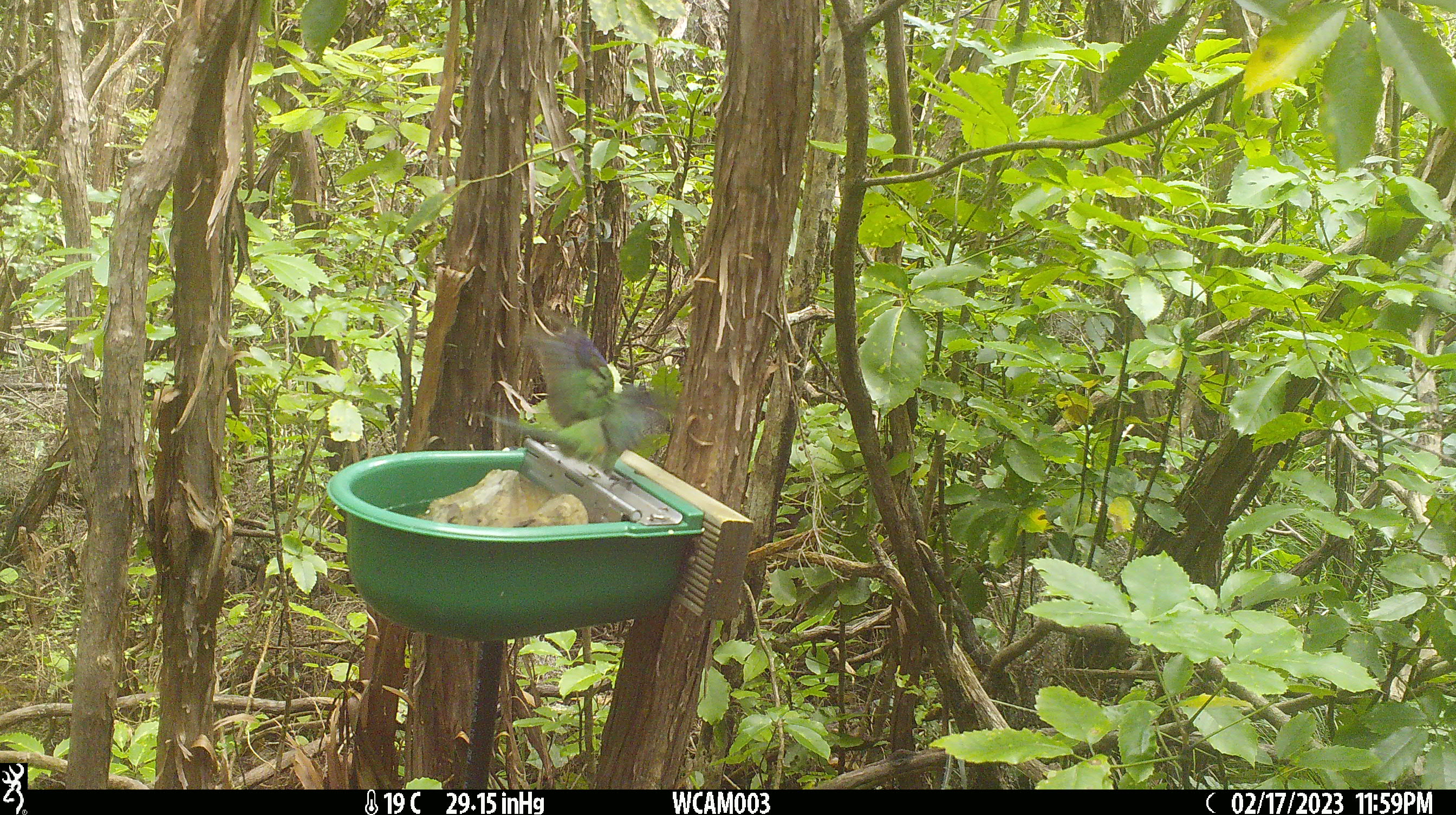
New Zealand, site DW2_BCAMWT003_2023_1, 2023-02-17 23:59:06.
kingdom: Animalia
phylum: Chordata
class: Aves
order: Psittaciformes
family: Psittaculidae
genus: Cyanoramphus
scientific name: Cyanoramphus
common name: parakeet